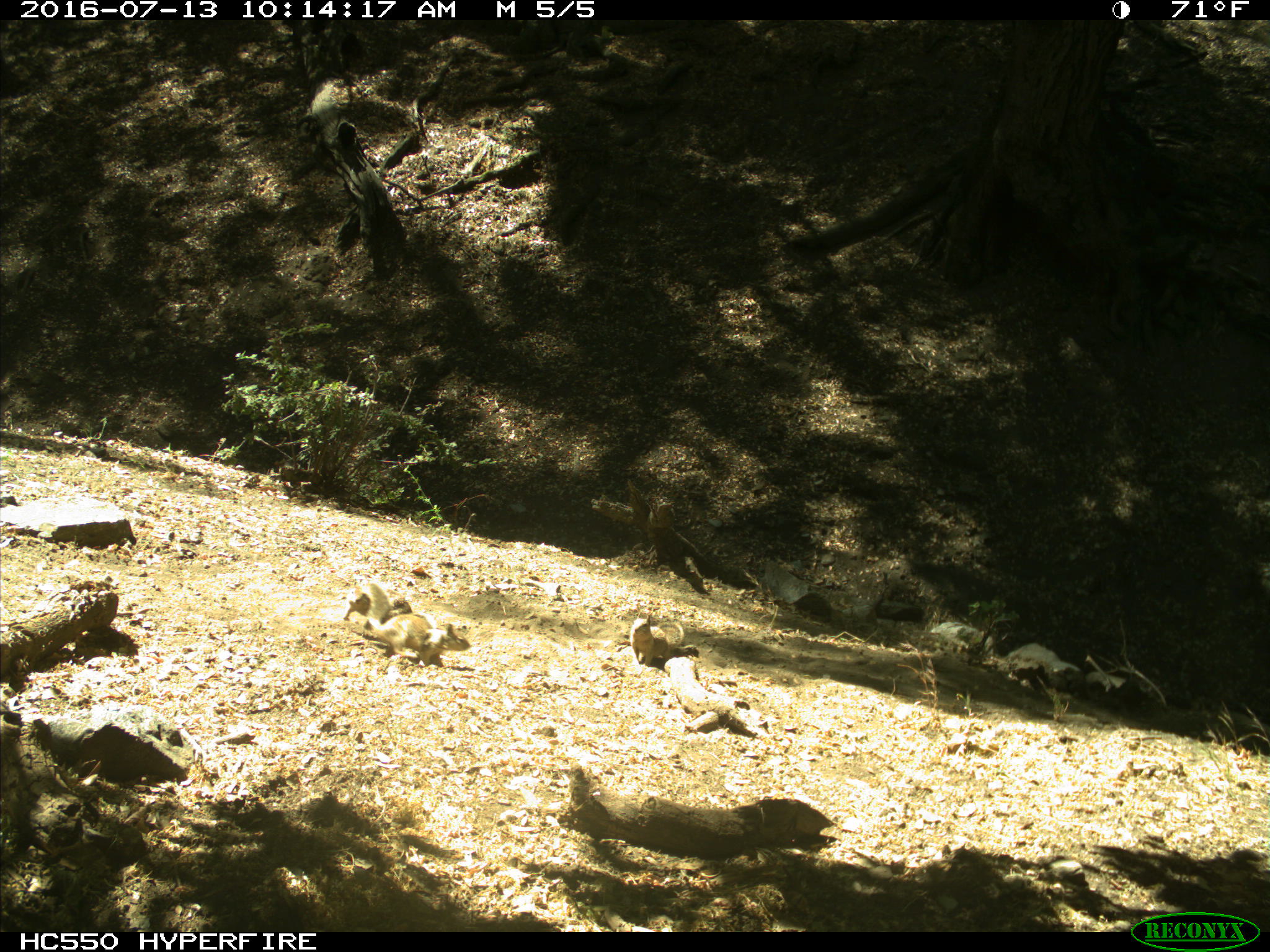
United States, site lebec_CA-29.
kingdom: Animalia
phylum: Chordata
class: Mammalia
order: Rodentia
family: Sciuridae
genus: Otospermophilus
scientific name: Otospermophilus beecheyi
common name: california ground squirrel